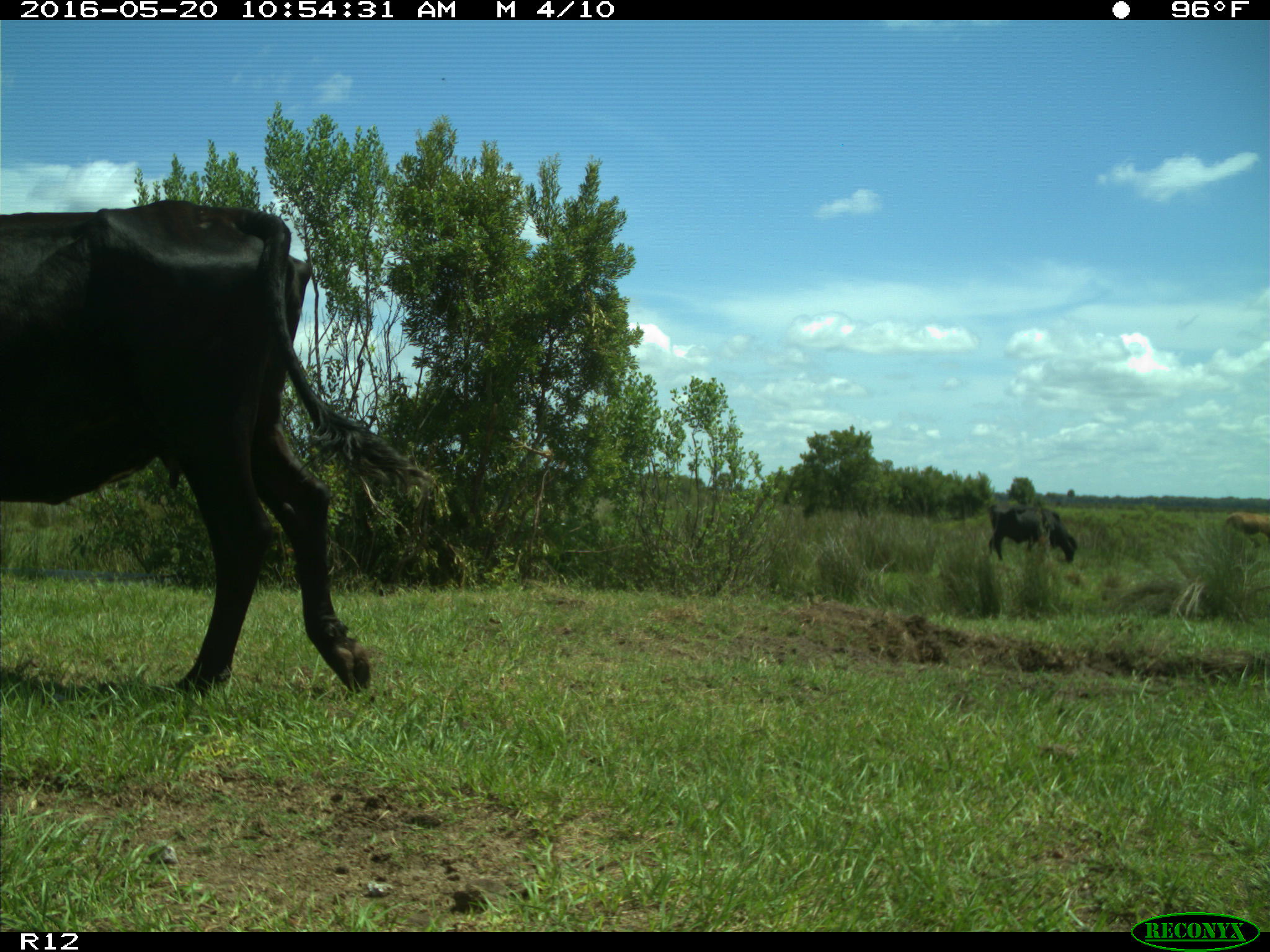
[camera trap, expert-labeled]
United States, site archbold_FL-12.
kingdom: Animalia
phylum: Chordata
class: Mammalia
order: Artiodactyla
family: Bovidae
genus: Bos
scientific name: Bos taurus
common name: domestic cow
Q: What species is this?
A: Bos taurus (domestic cow).